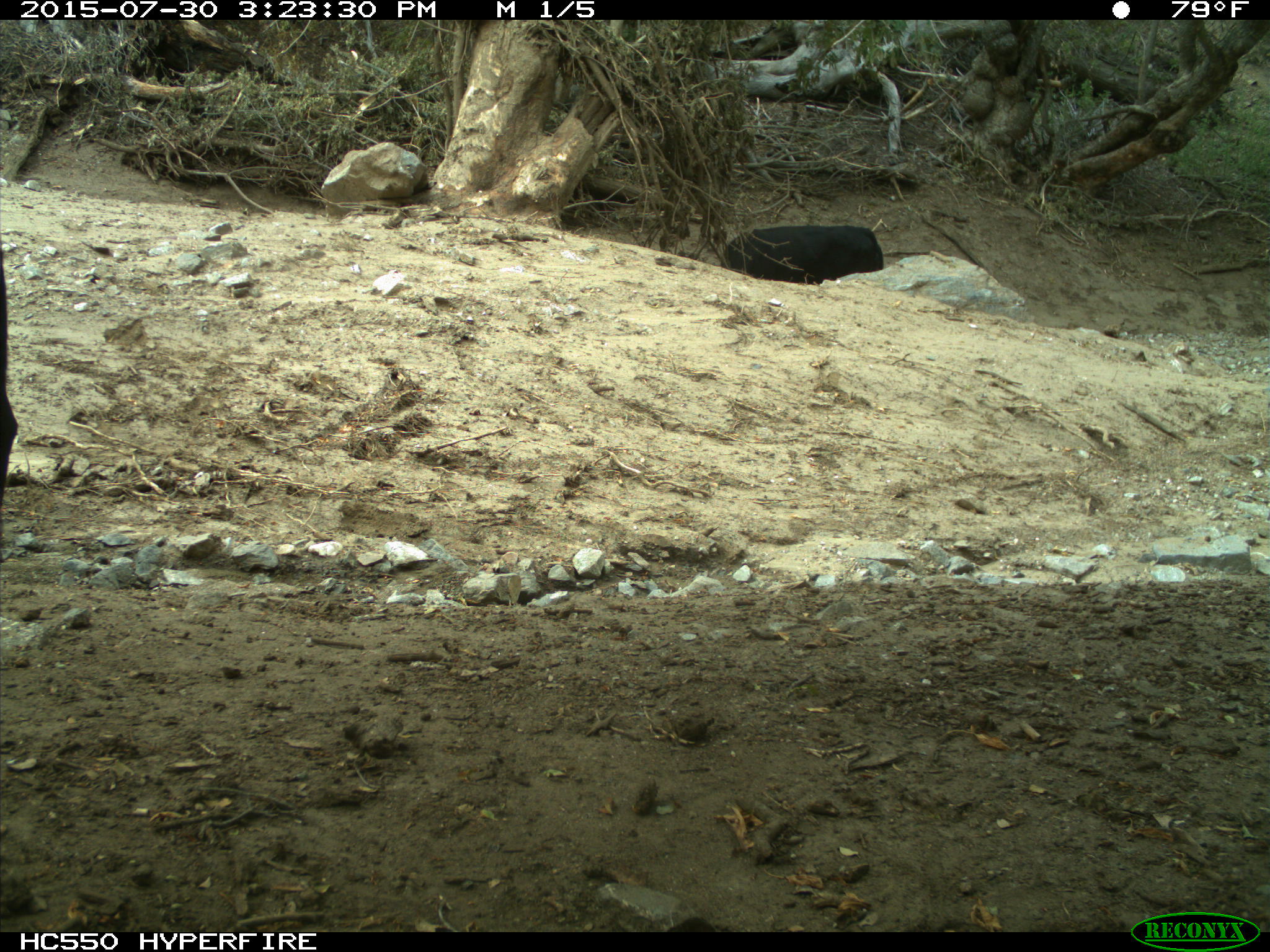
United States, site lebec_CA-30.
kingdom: Animalia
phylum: Chordata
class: Mammalia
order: Artiodactyla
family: Bovidae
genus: Bos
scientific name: Bos taurus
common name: domestic cow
Bos taurus (domestic cow).